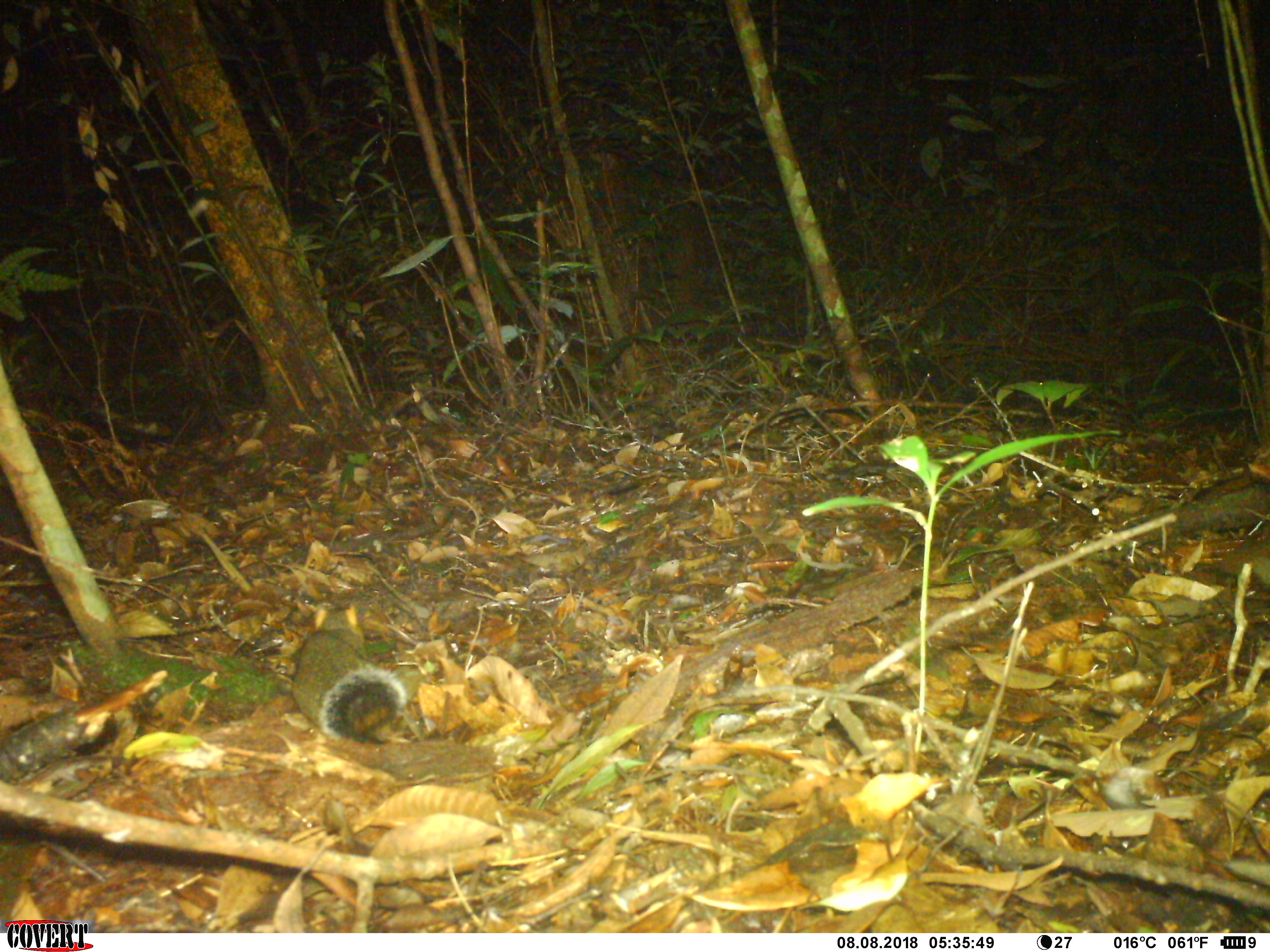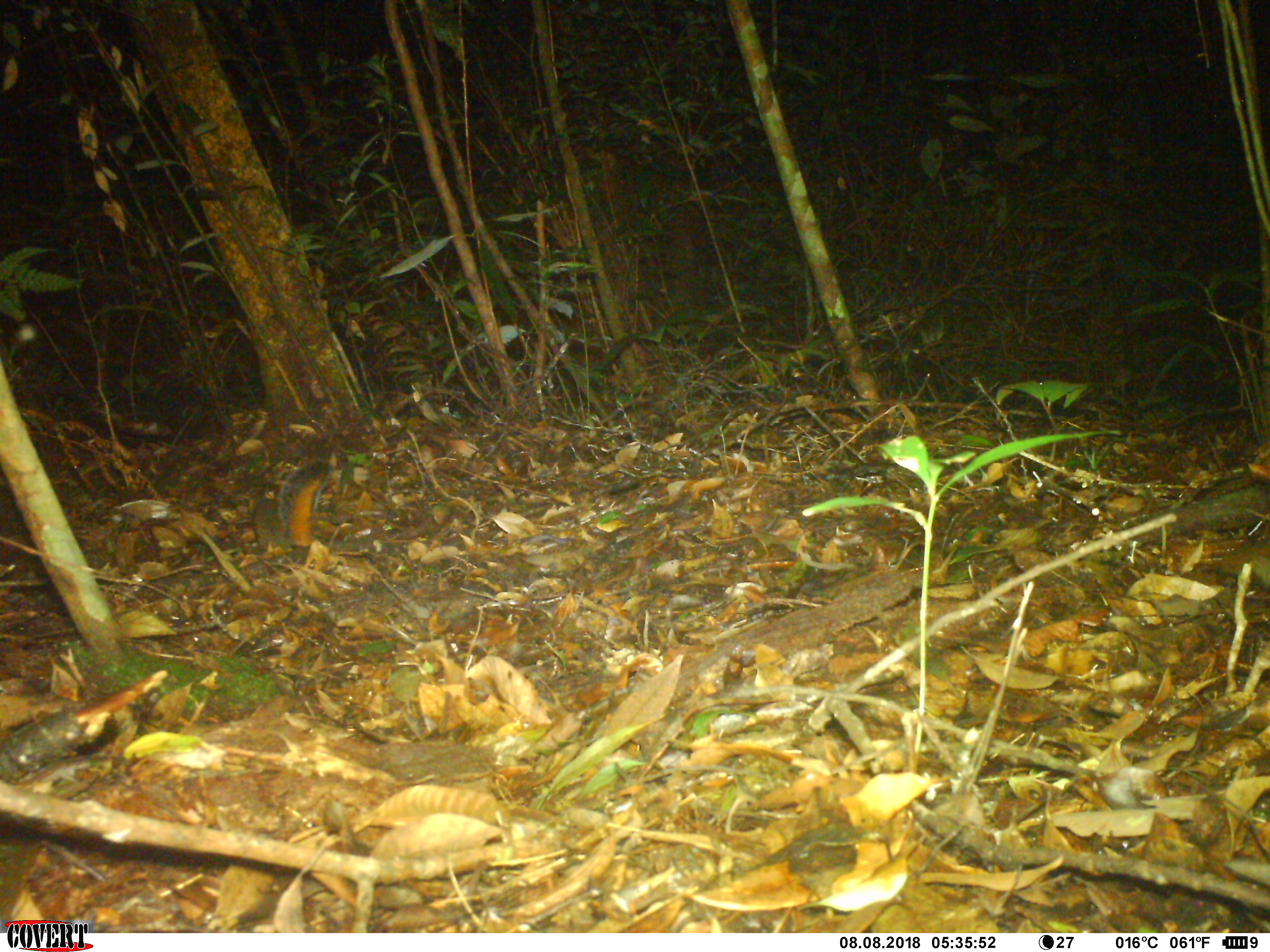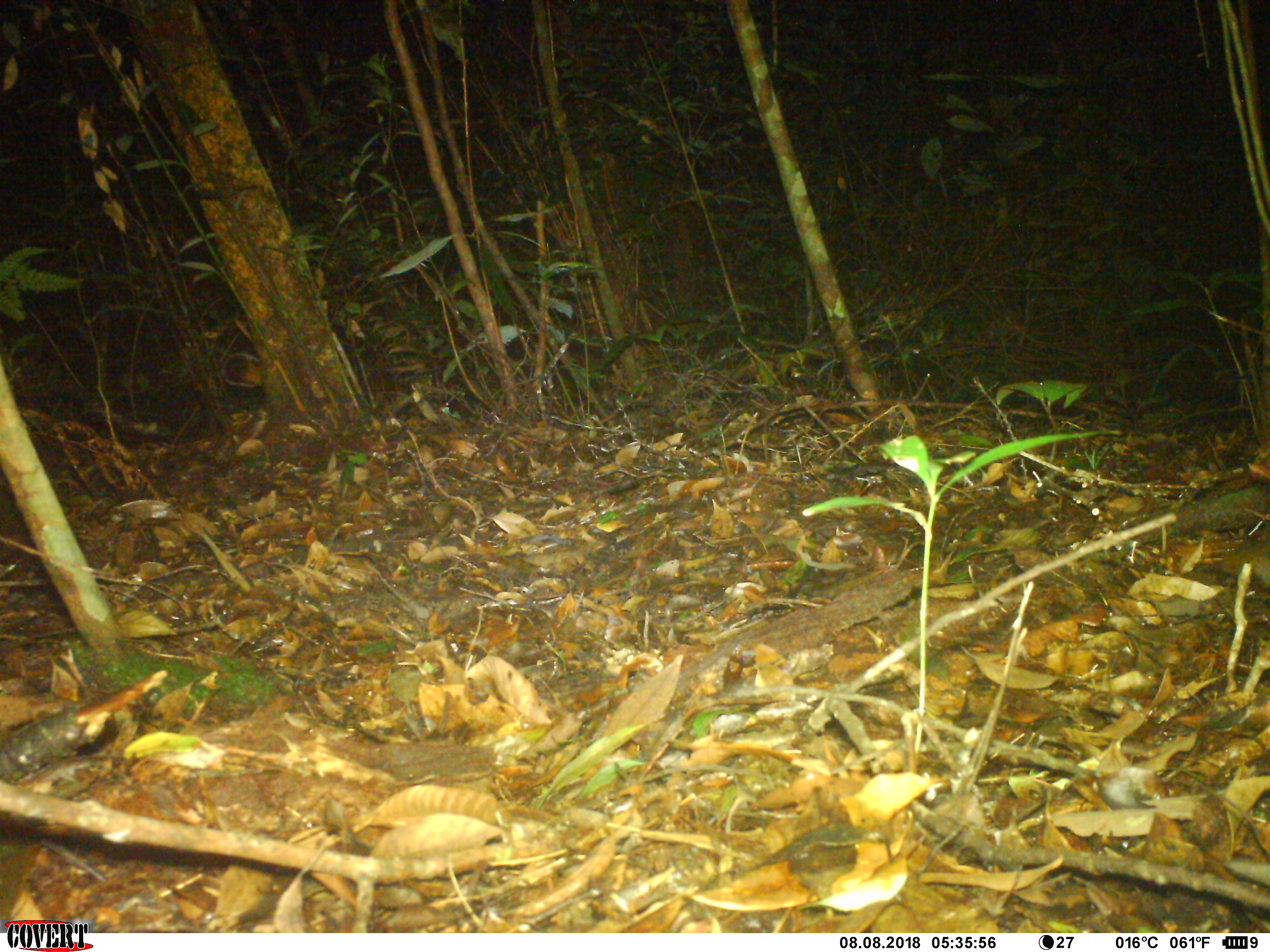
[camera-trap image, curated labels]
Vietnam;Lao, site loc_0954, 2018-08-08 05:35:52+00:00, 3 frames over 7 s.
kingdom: Animalia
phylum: Chordata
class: Mammalia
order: Rodentia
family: Sciuridae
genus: Dremomys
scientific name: Dremomys rufigenis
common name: red-cheeked squirrel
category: red cheeked squirrel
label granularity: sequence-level